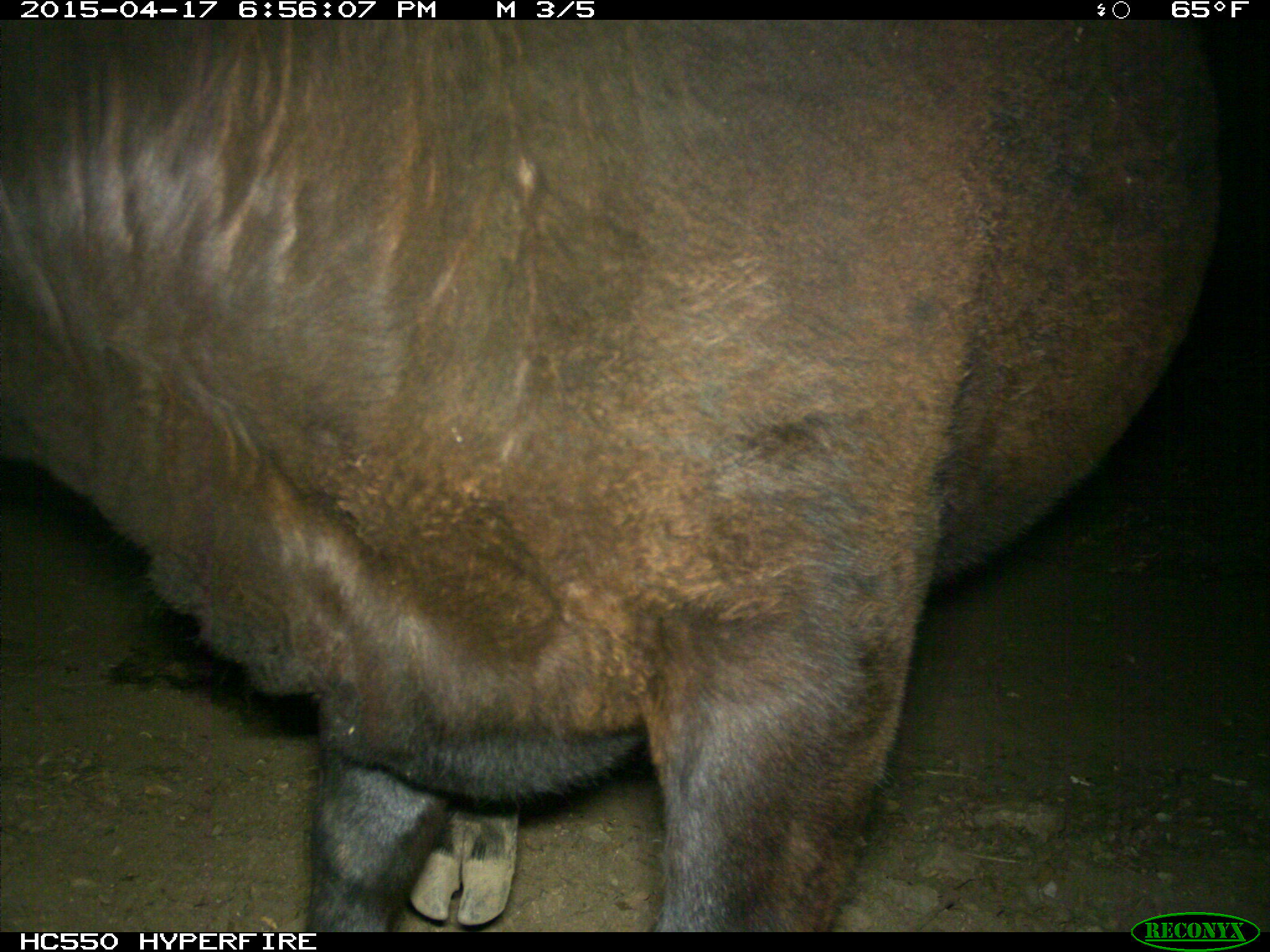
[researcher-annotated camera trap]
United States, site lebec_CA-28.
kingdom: Animalia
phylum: Chordata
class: Mammalia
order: Artiodactyla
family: Bovidae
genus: Bos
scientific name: Bos taurus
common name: domestic cow